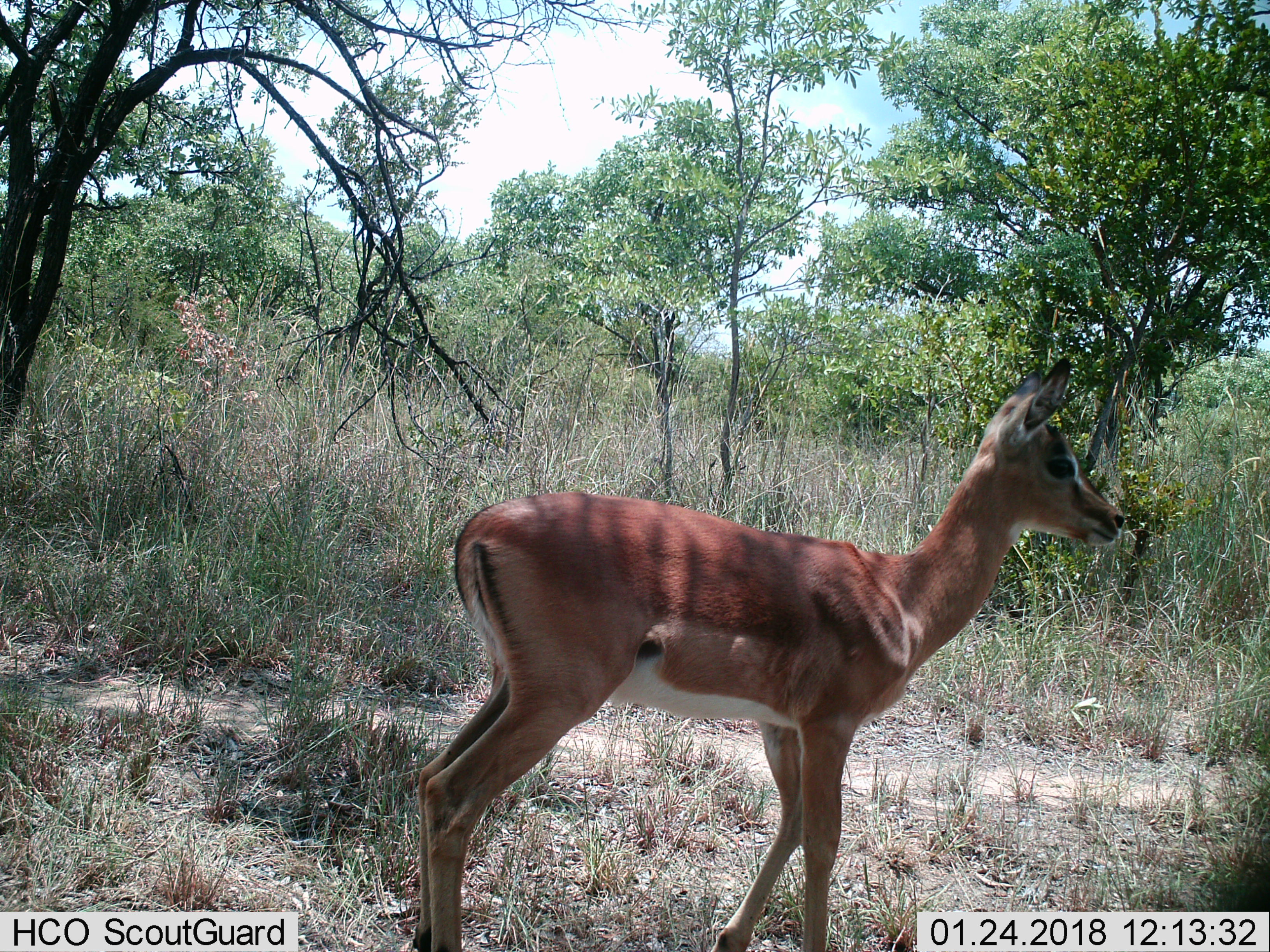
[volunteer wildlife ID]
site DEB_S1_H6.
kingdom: Animalia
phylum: Chordata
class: Mammalia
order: Artiodactyla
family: Bovidae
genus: Aepyceros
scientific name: Aepyceros melampus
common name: impala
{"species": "impala (Aepyceros melampus)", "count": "1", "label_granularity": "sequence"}